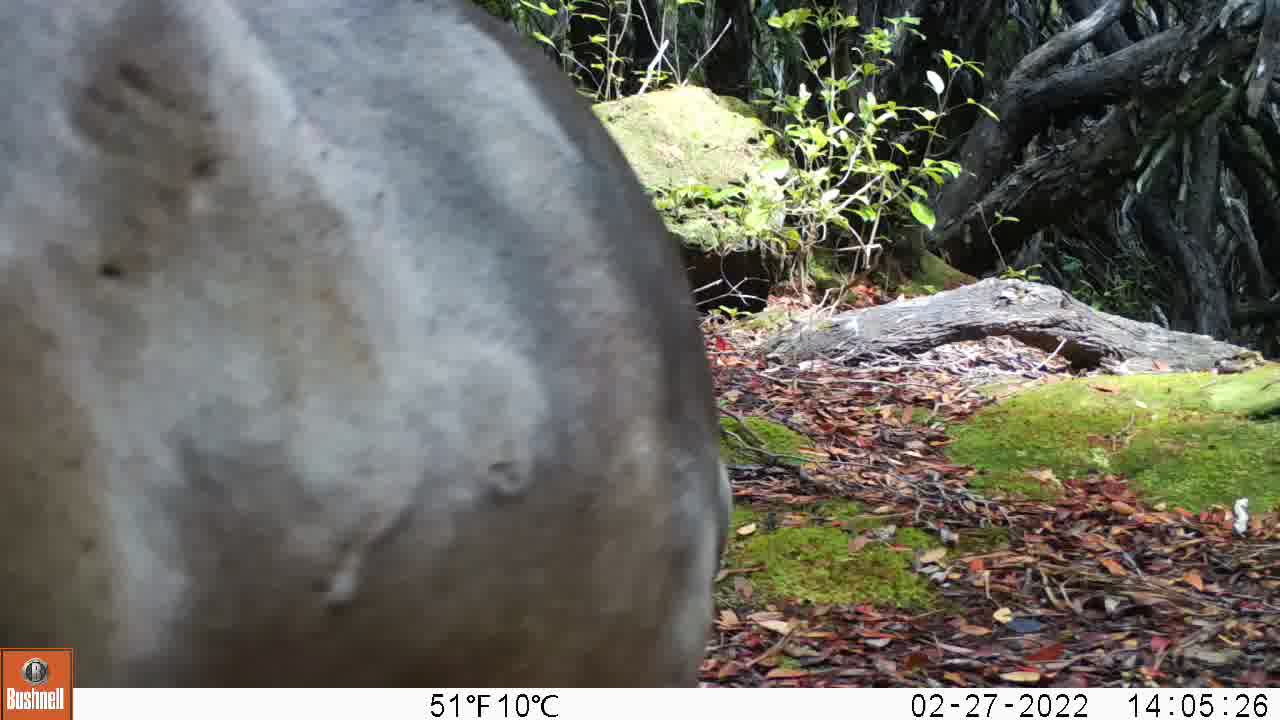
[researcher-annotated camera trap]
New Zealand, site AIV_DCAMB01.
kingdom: Animalia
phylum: Chordata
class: Mammalia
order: Carnivora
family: Otariidae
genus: Phocarctos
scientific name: Phocarctos hookeri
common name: new zealand sea lion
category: sealion